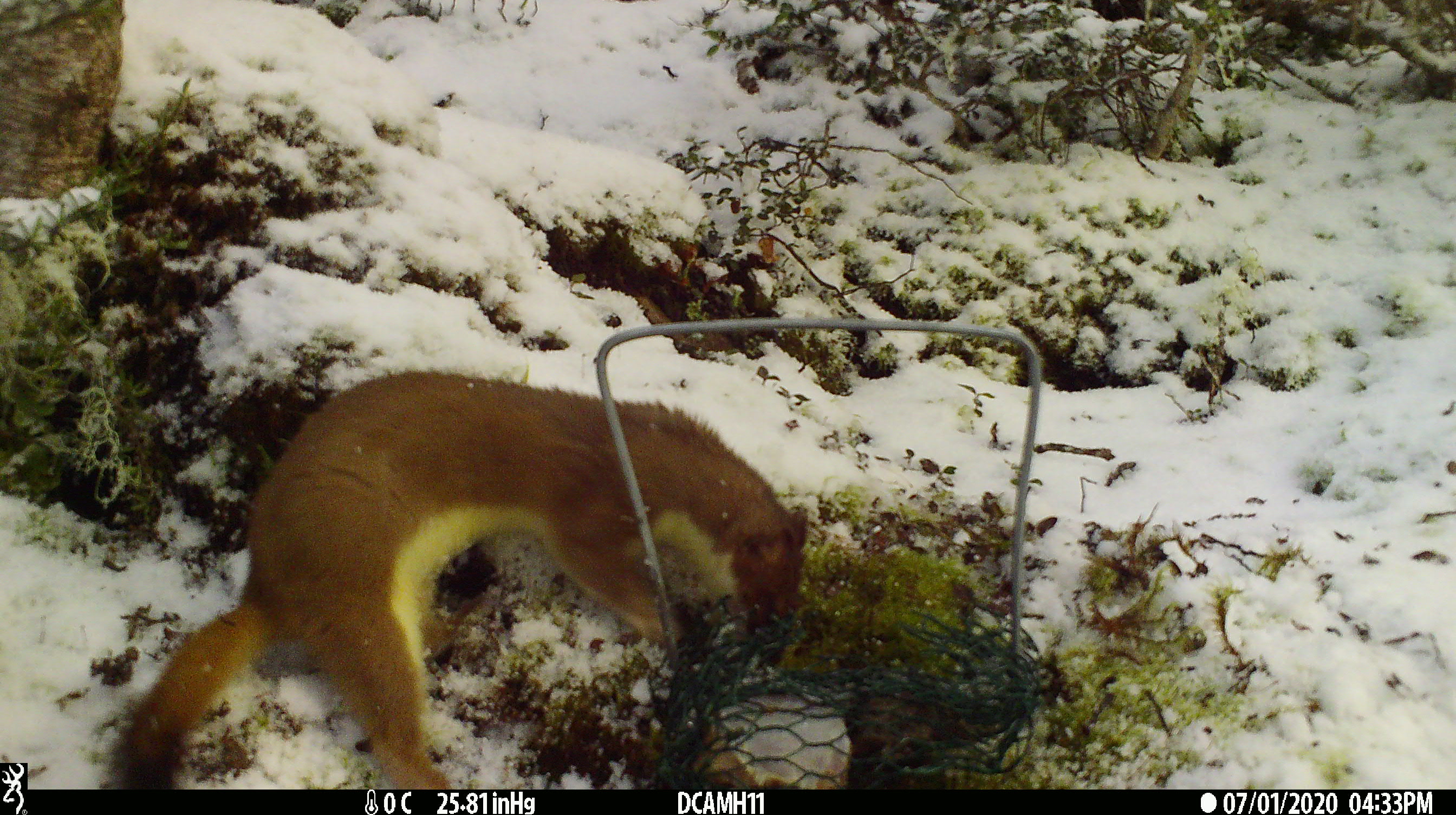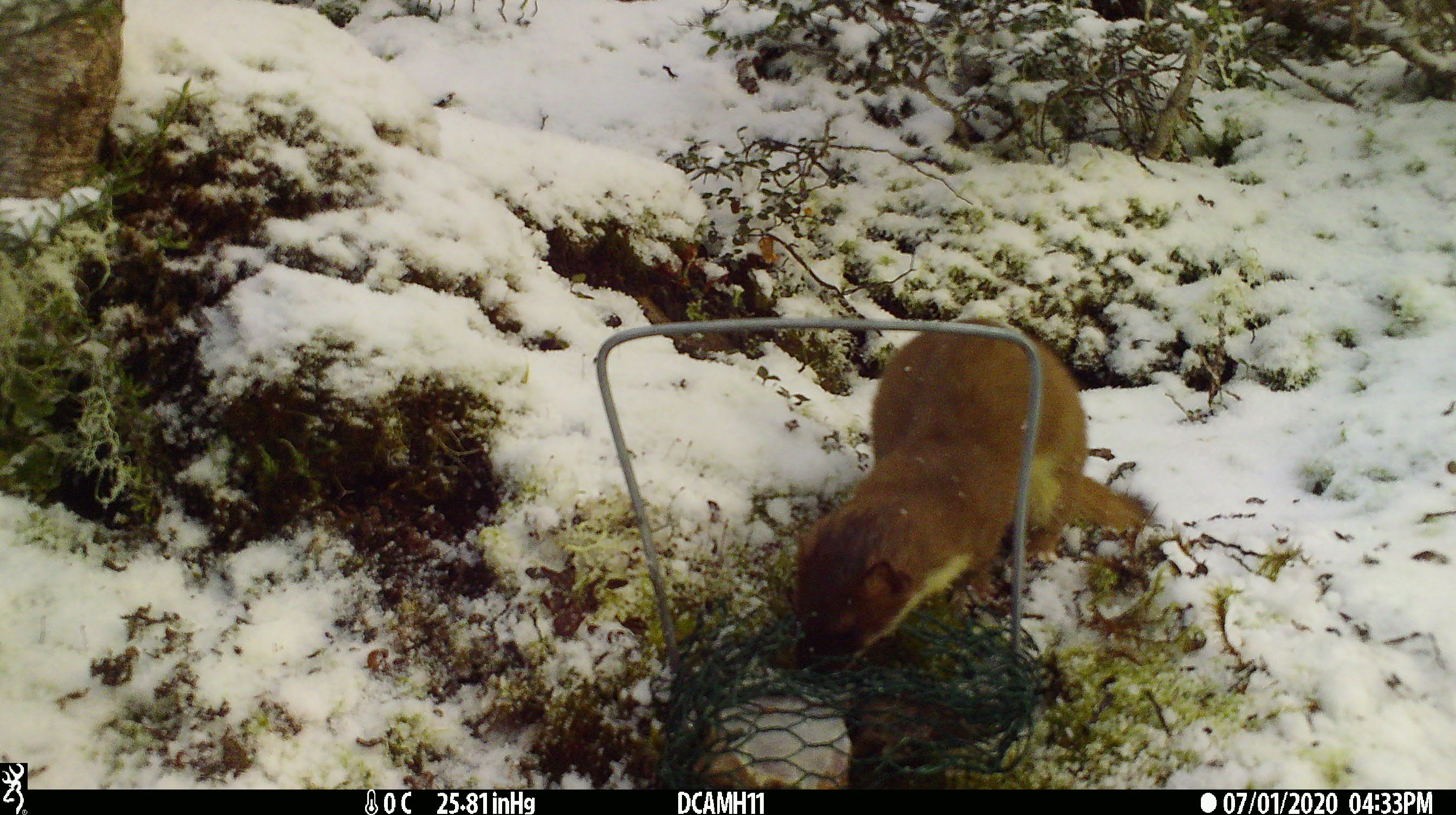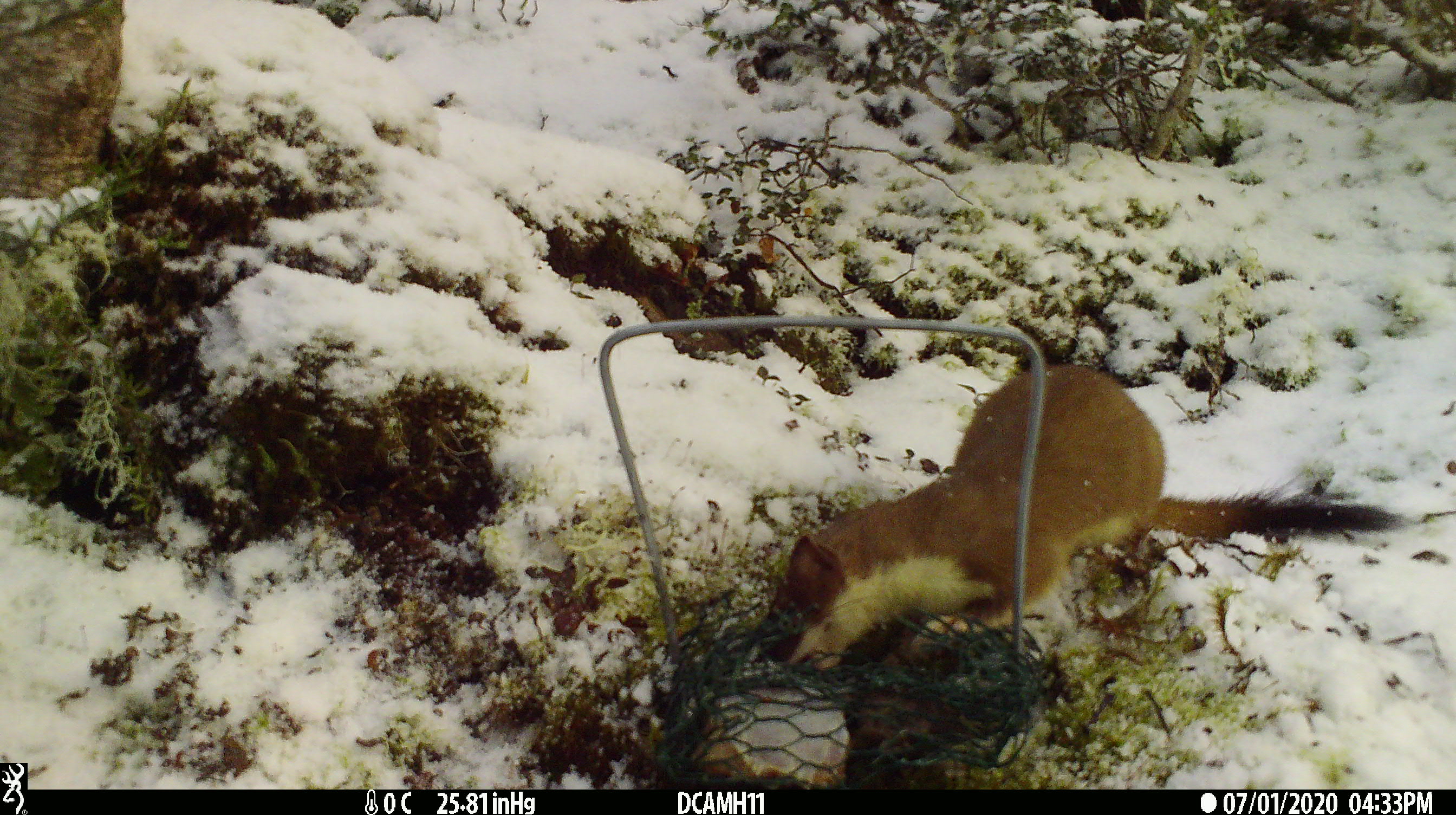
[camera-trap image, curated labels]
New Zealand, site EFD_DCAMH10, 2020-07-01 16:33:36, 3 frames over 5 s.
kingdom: Animalia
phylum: Chordata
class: Mammalia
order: Carnivora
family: Mustelidae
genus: Mustela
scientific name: Mustela erminea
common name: stoat